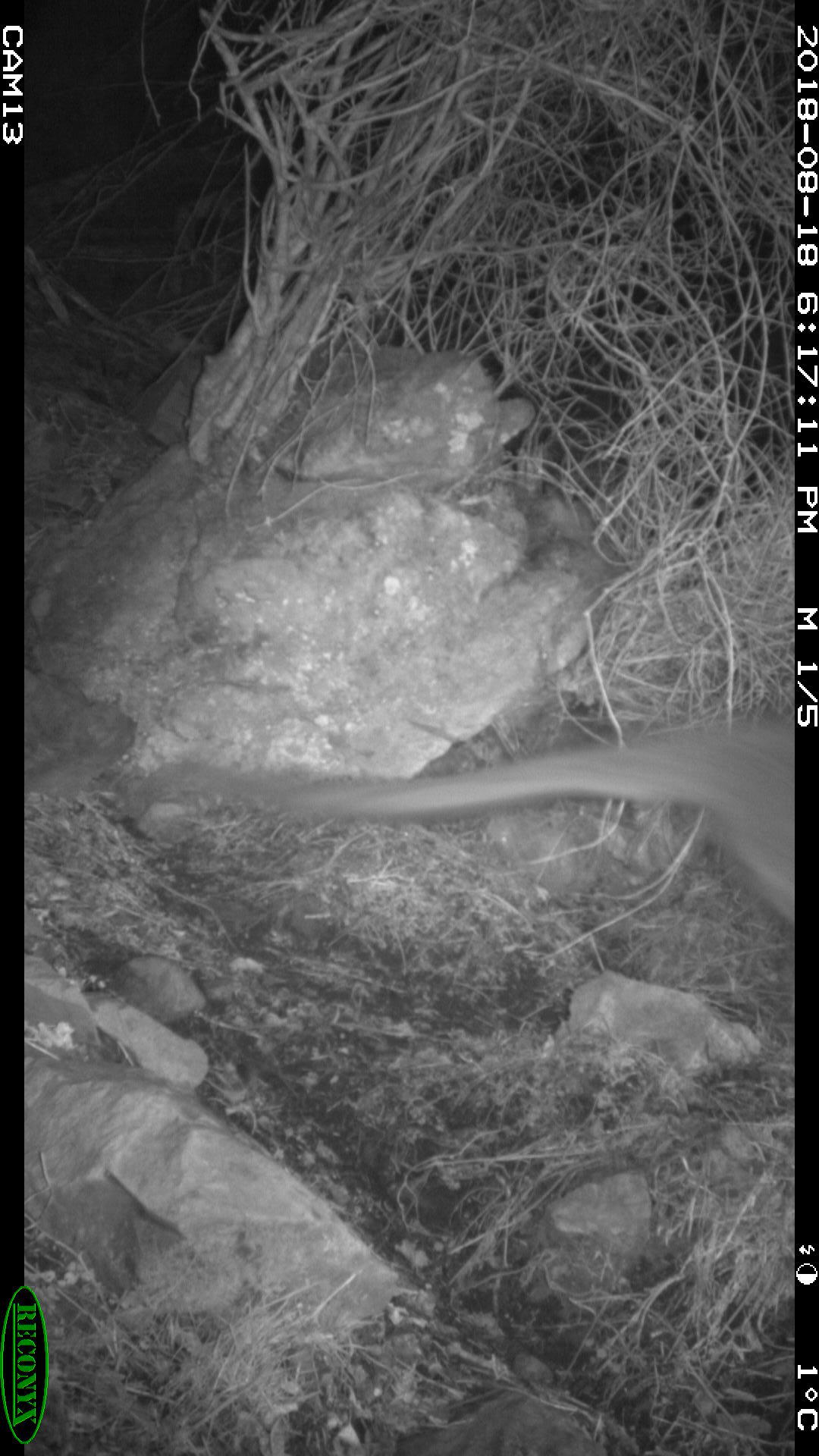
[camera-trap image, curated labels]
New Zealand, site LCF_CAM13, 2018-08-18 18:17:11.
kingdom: Animalia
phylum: Chordata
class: Mammalia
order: Diprotodontia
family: Macropodidae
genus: Notamacropus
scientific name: Notamacropus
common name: wallaby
Wallaby (Notamacropus).